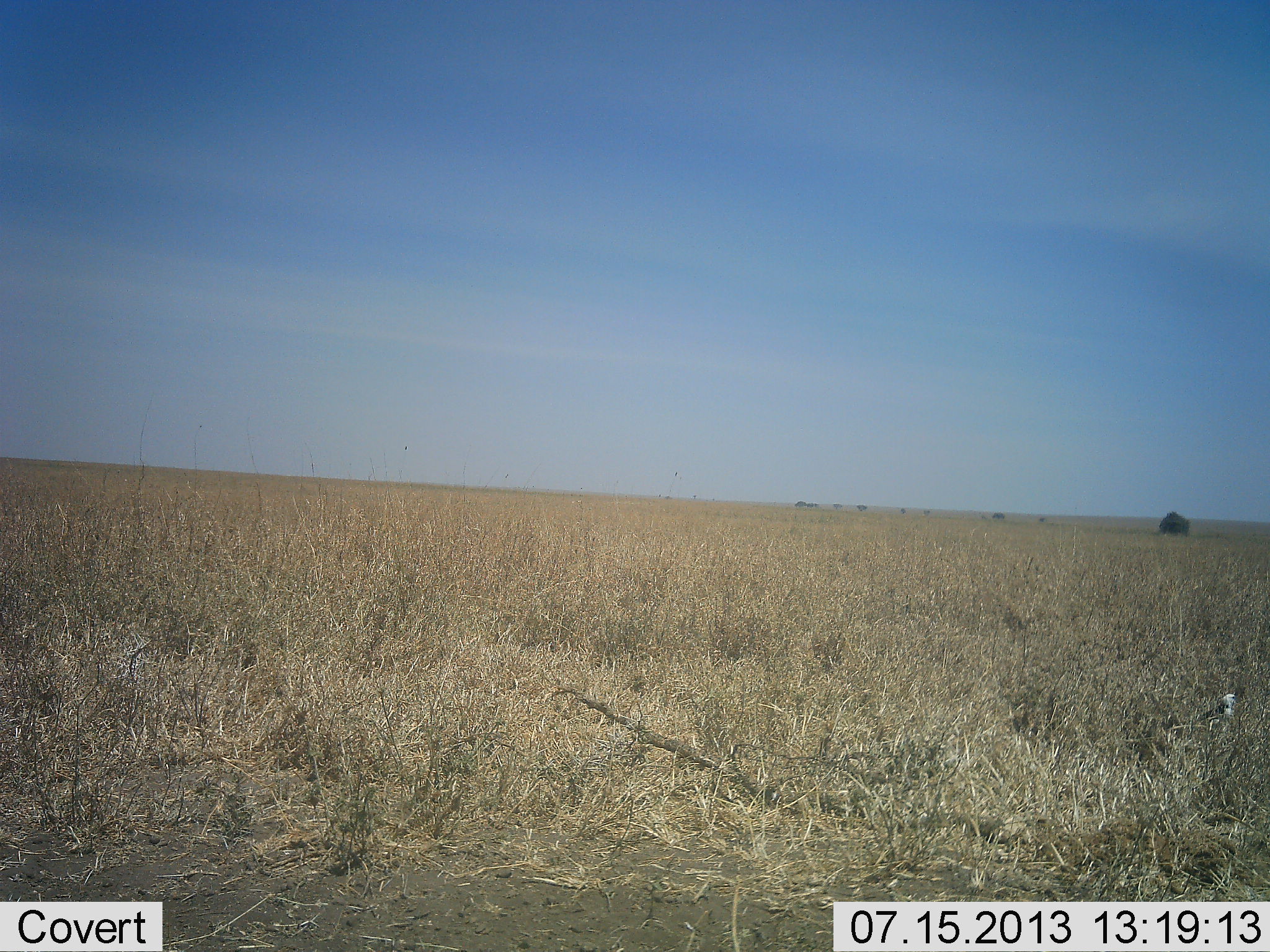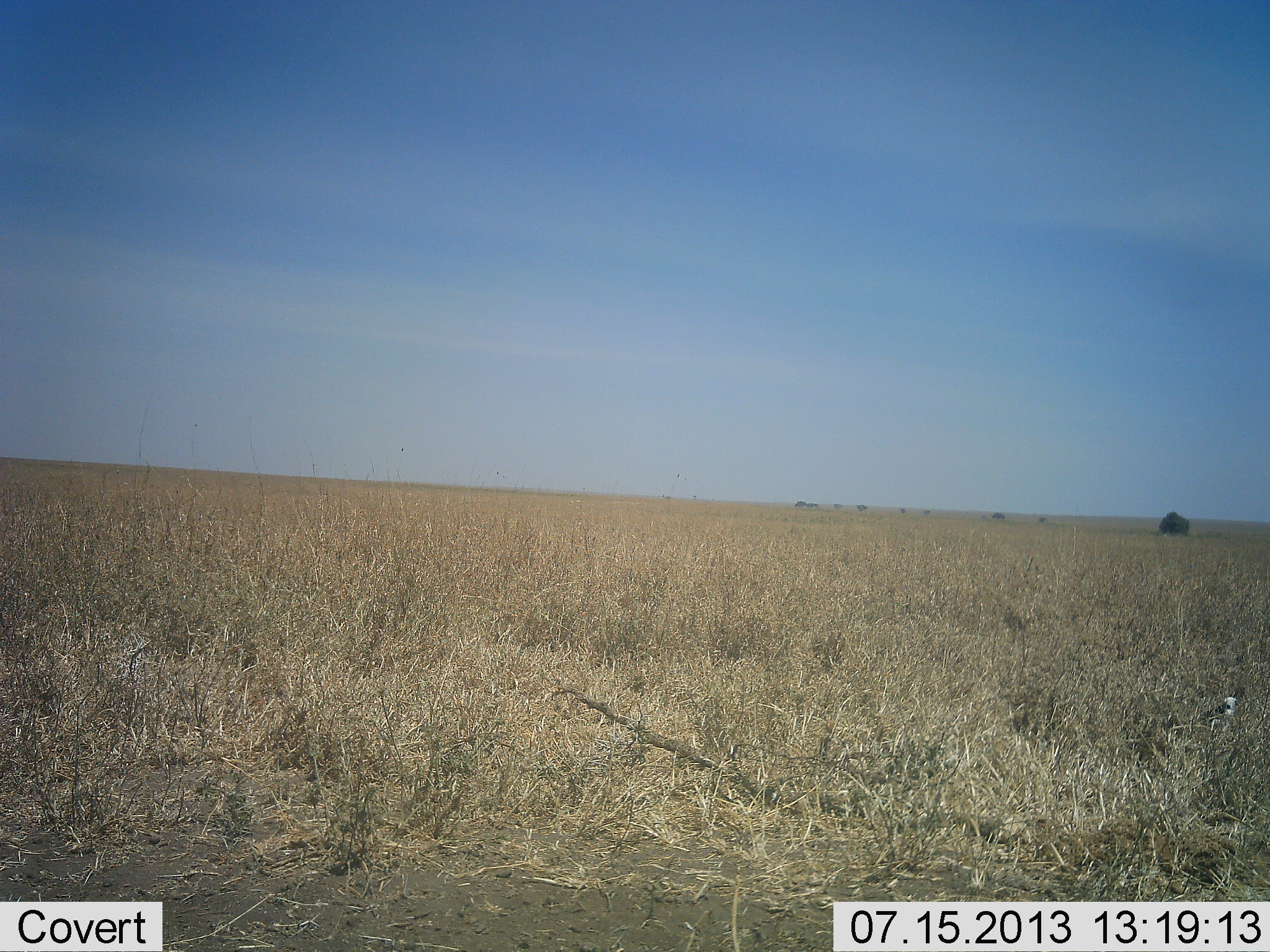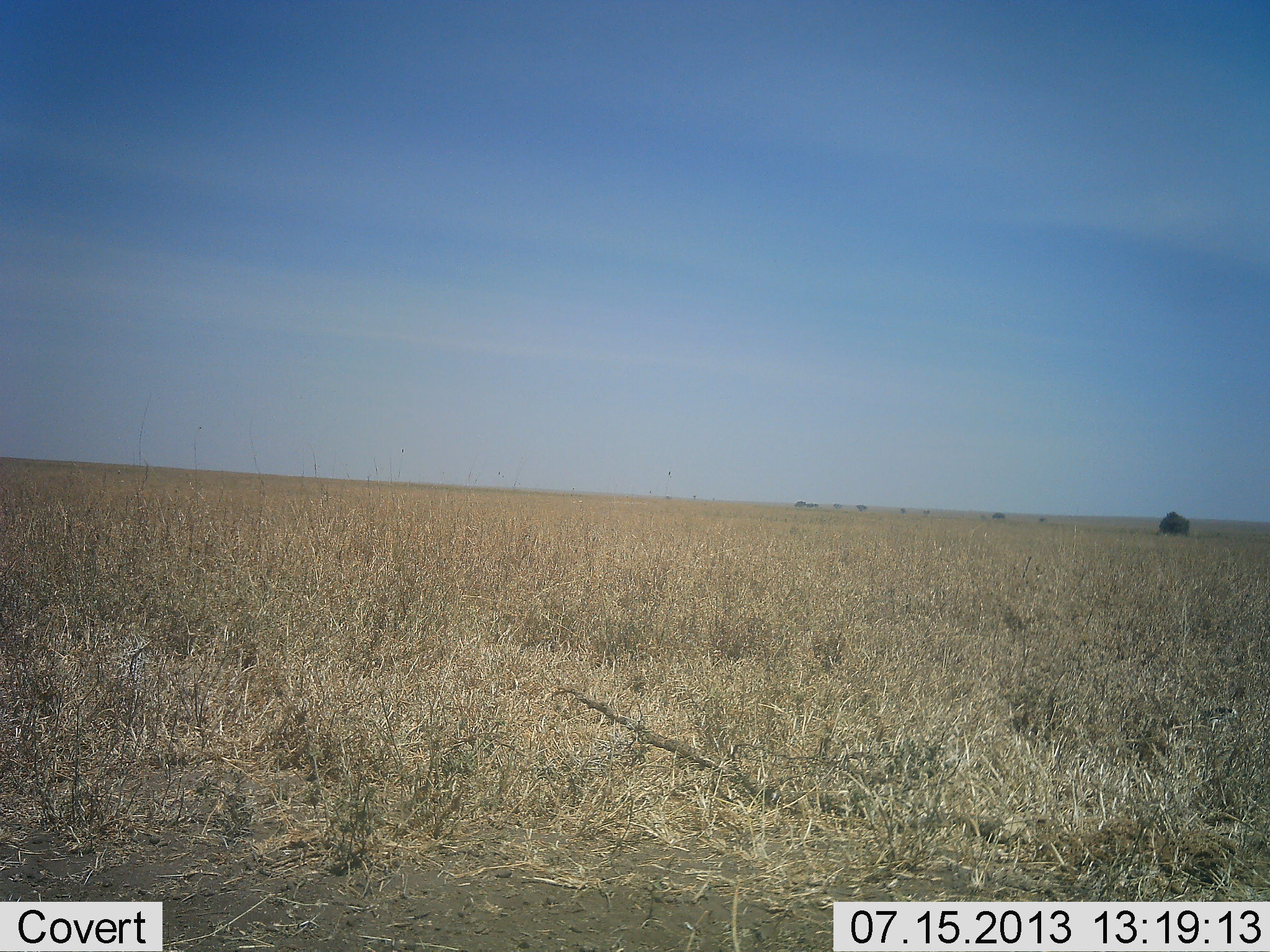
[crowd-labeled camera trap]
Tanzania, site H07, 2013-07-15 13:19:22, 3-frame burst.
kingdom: Animalia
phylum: Chordata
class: Aves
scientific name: Aves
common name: bird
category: otherbird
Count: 1.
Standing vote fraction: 50%.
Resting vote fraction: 14%.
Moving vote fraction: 7%.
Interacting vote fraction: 0%.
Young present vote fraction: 0%.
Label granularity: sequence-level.